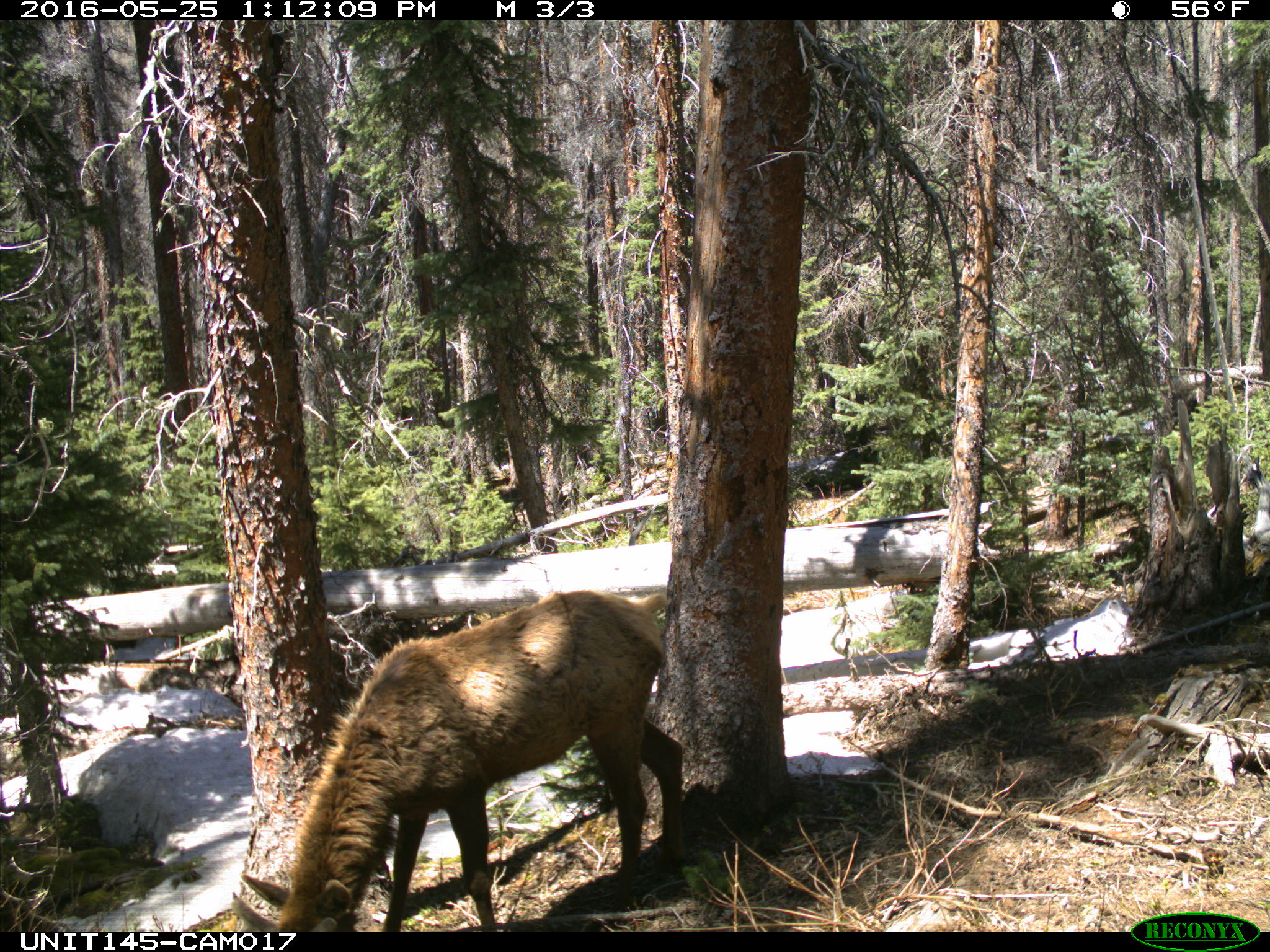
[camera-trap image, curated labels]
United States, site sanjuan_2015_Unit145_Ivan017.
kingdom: Animalia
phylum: Chordata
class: Mammalia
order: Artiodactyla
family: Cervidae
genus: Cervus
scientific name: Cervus elaphus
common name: red deer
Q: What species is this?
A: Cervus elaphus (red deer).